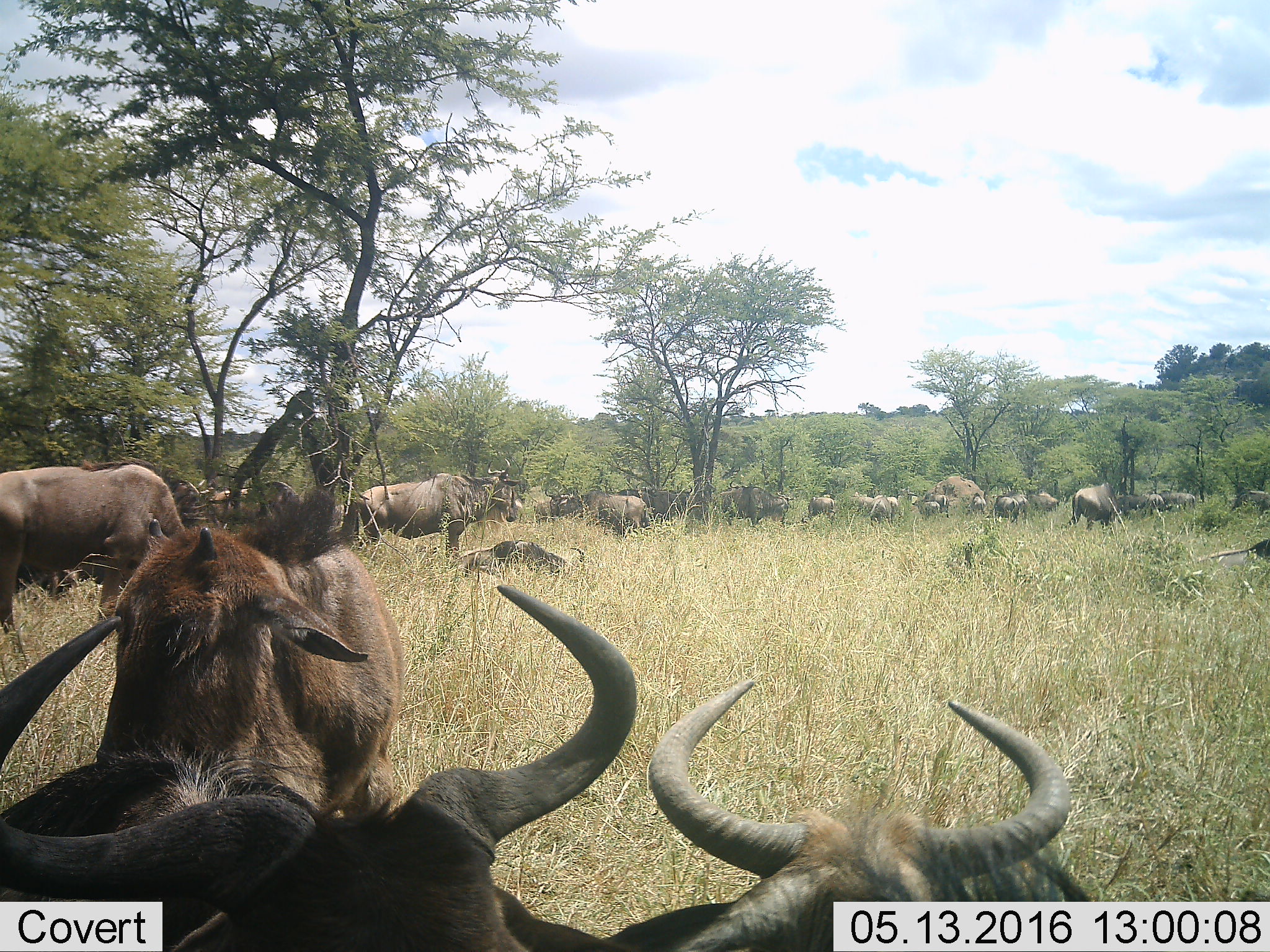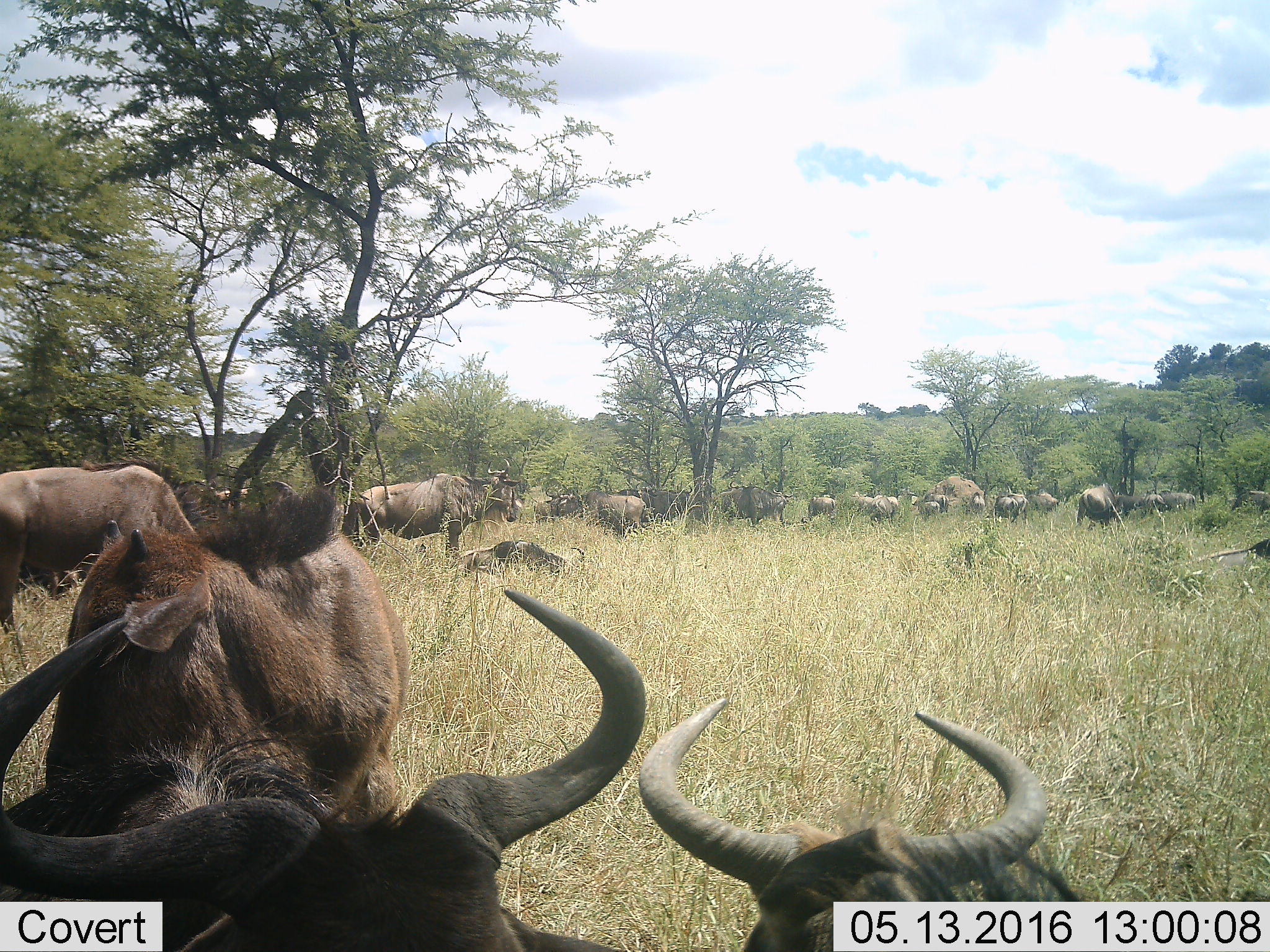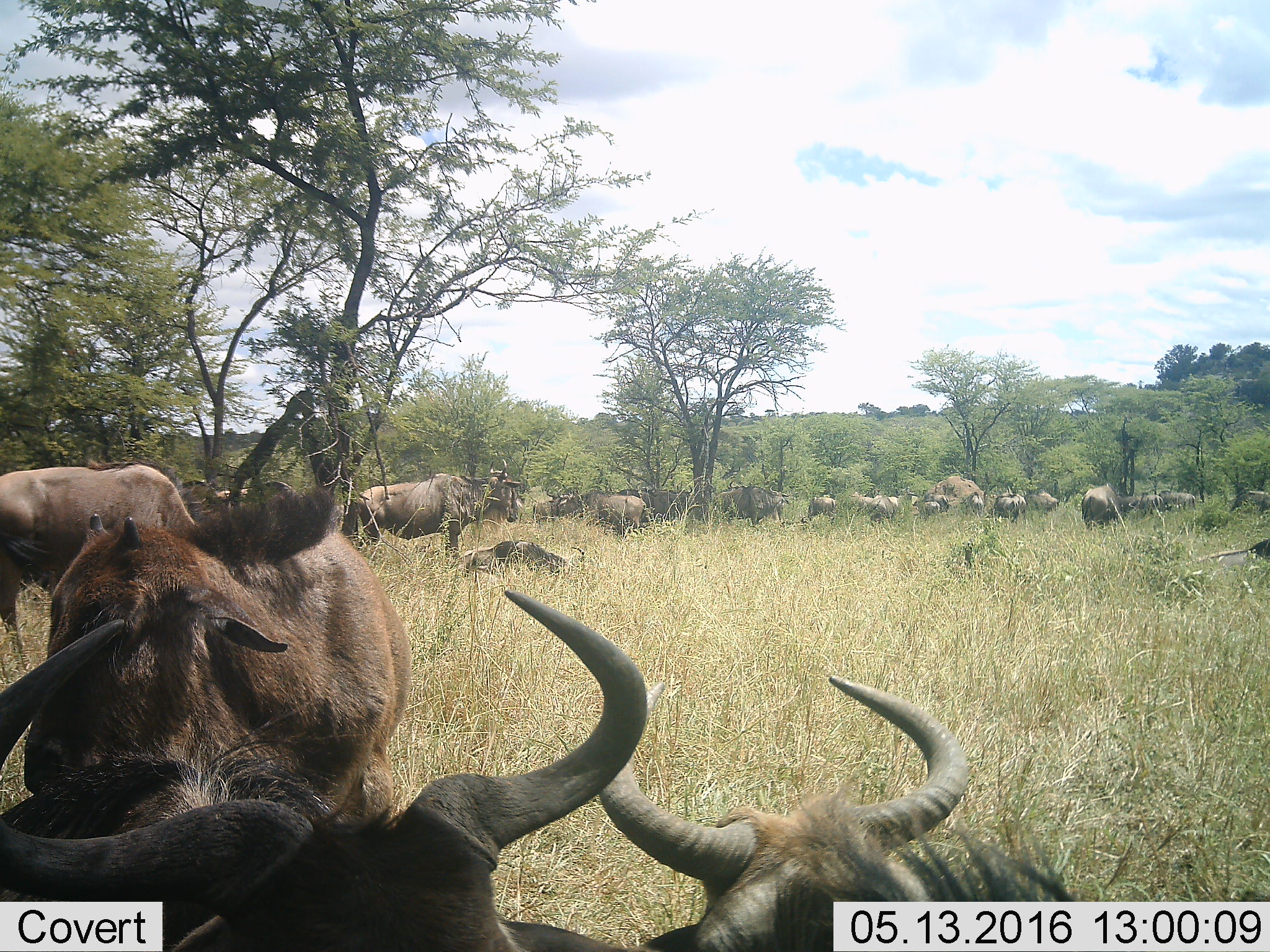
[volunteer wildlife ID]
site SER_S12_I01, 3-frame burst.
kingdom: Animalia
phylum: Chordata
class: Mammalia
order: Artiodactyla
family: Bovidae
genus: Connochaetes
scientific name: Connochaetes taurinus taurinus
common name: blue wildebeest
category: wildebeestblue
Wildebeestblue (blue wildebeest) (Connochaetes taurinus taurinus), count 11-50. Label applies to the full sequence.